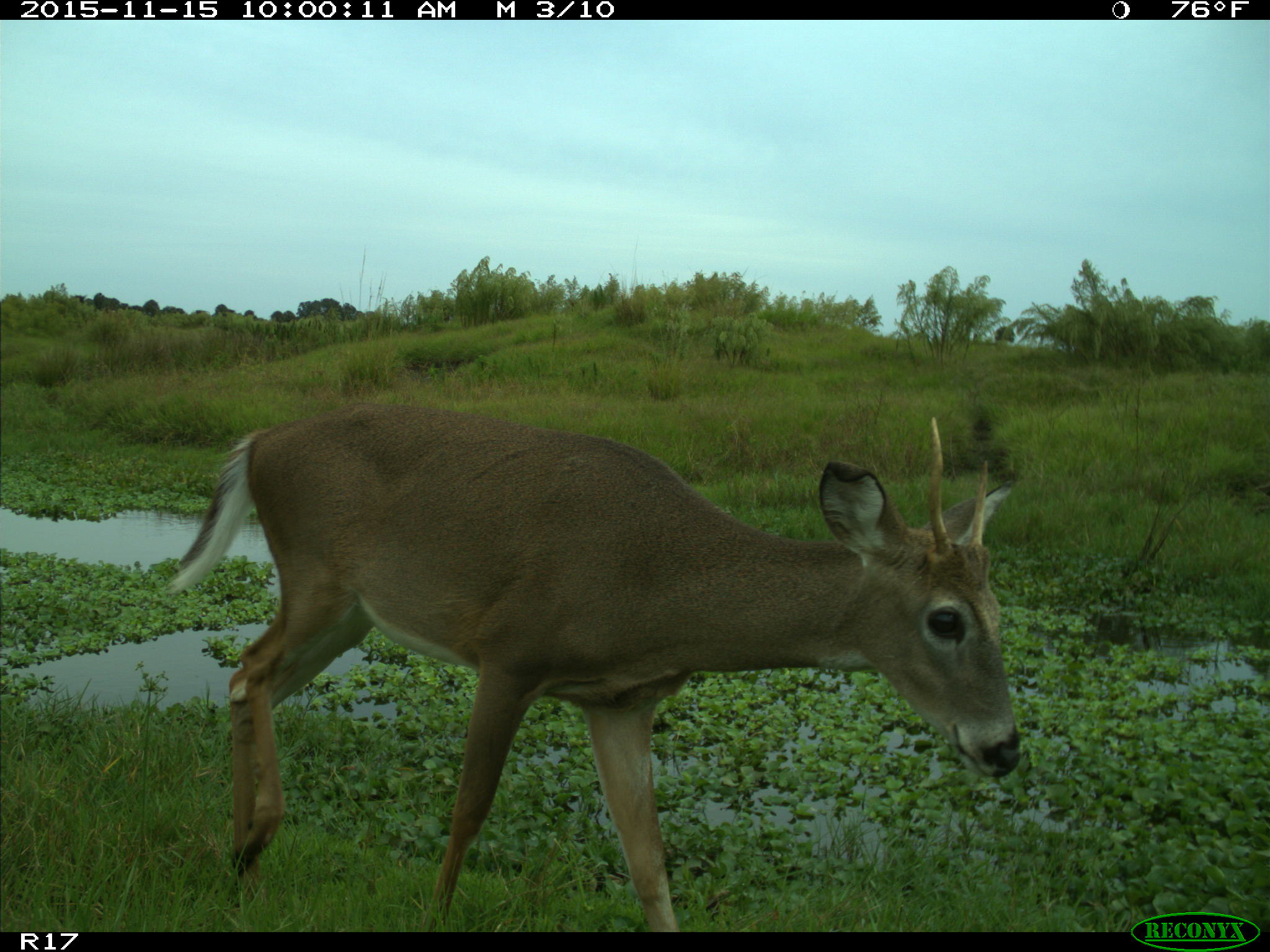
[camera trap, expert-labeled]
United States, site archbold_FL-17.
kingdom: Animalia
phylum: Chordata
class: Mammalia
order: Artiodactyla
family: Cervidae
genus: Odocoileus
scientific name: Odocoileus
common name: deer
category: unidentified deer